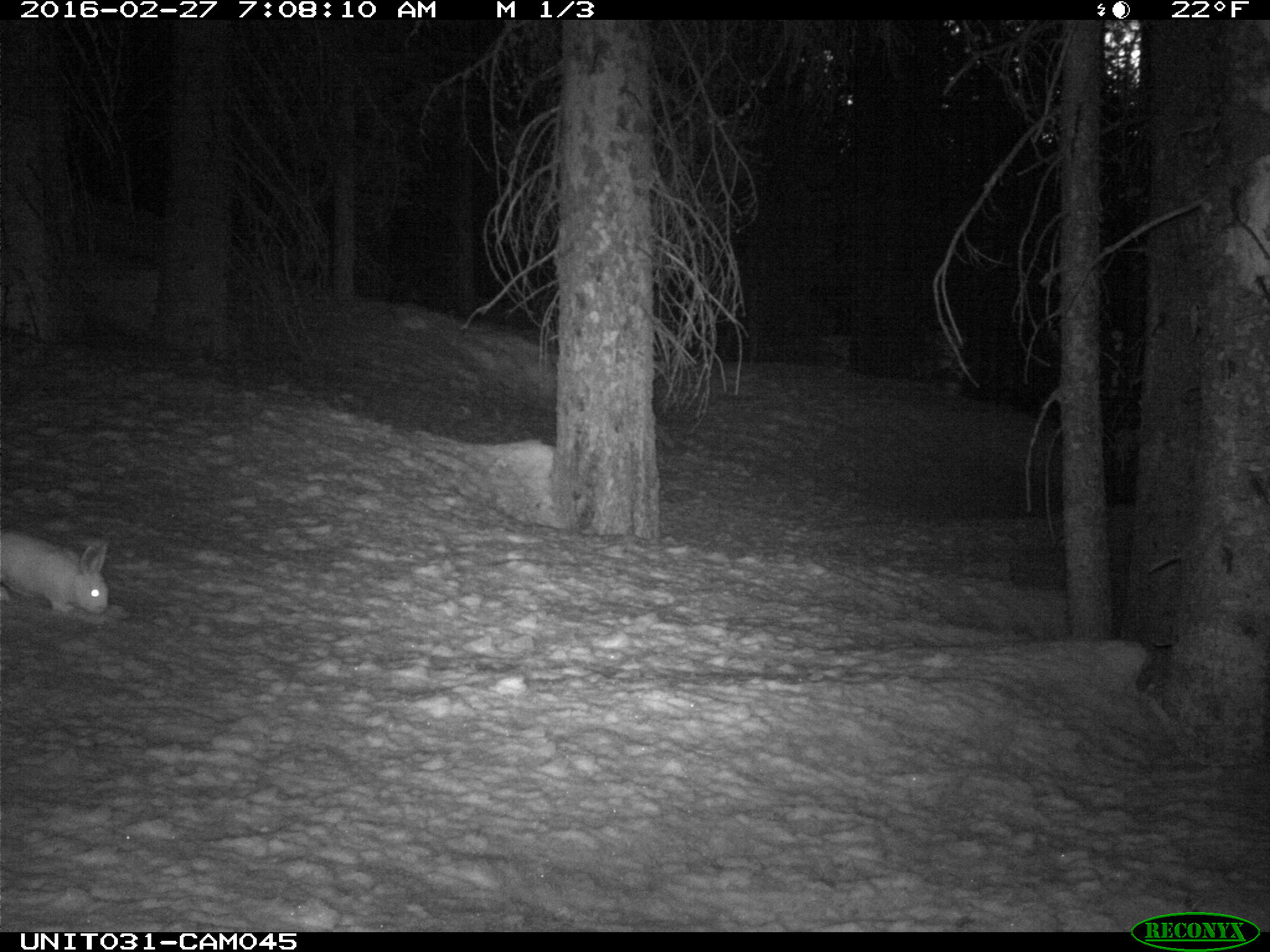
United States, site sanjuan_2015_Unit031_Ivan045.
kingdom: Animalia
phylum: Chordata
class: Mammalia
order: Lagomorpha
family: Leporidae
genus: Lepus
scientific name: Lepus americanus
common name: snowshoe hare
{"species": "Lepus americanus (snowshoe hare)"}